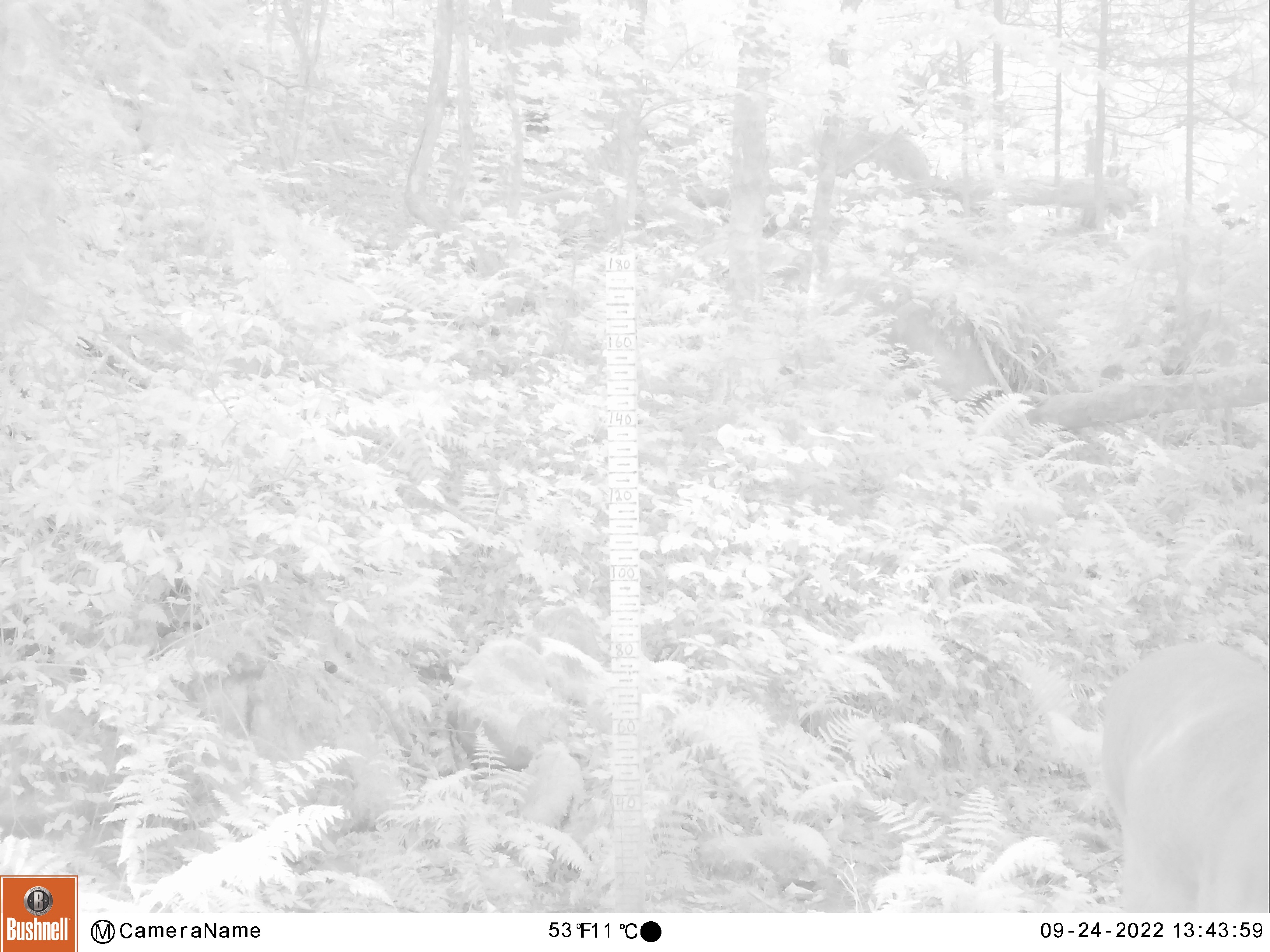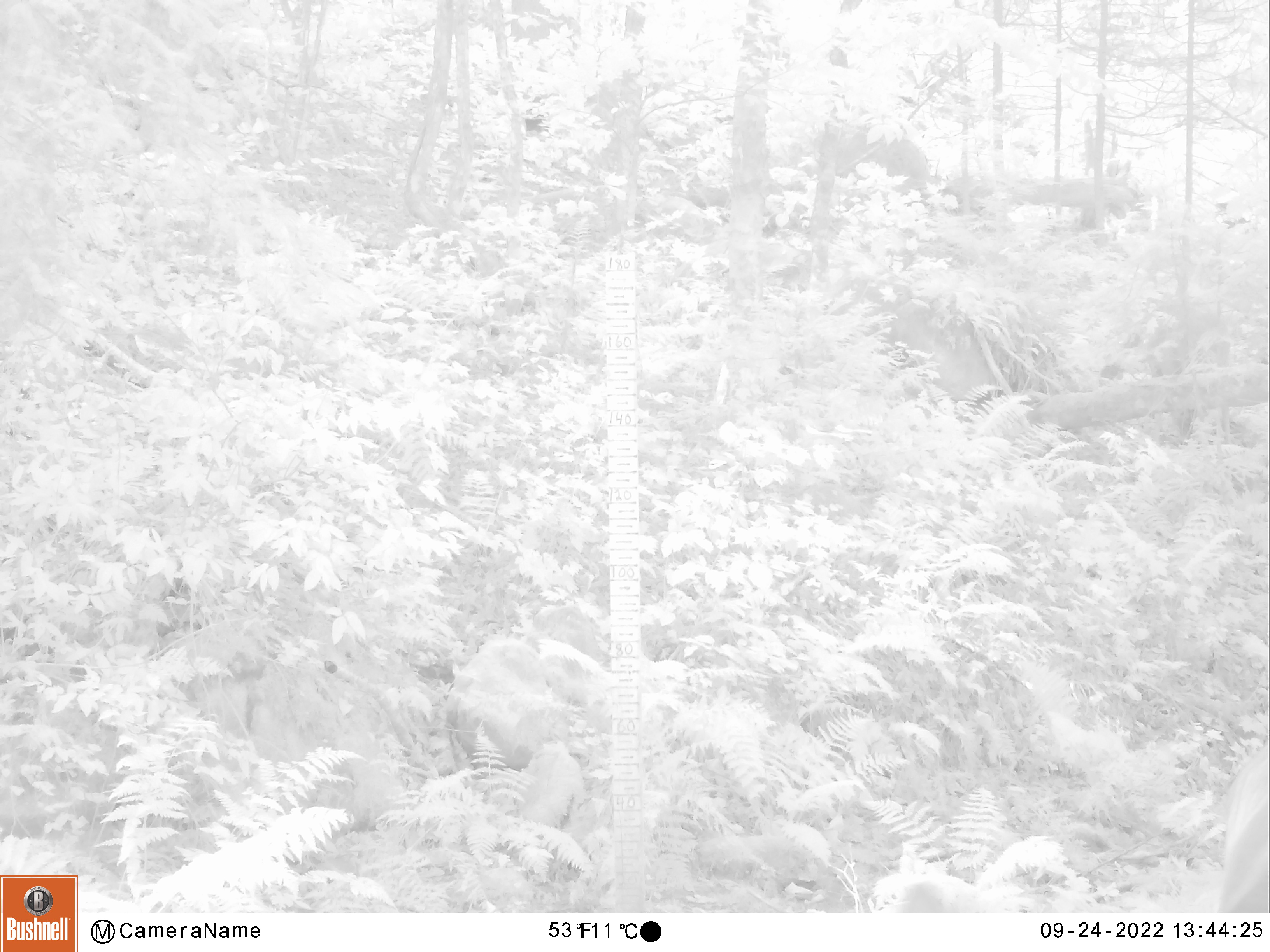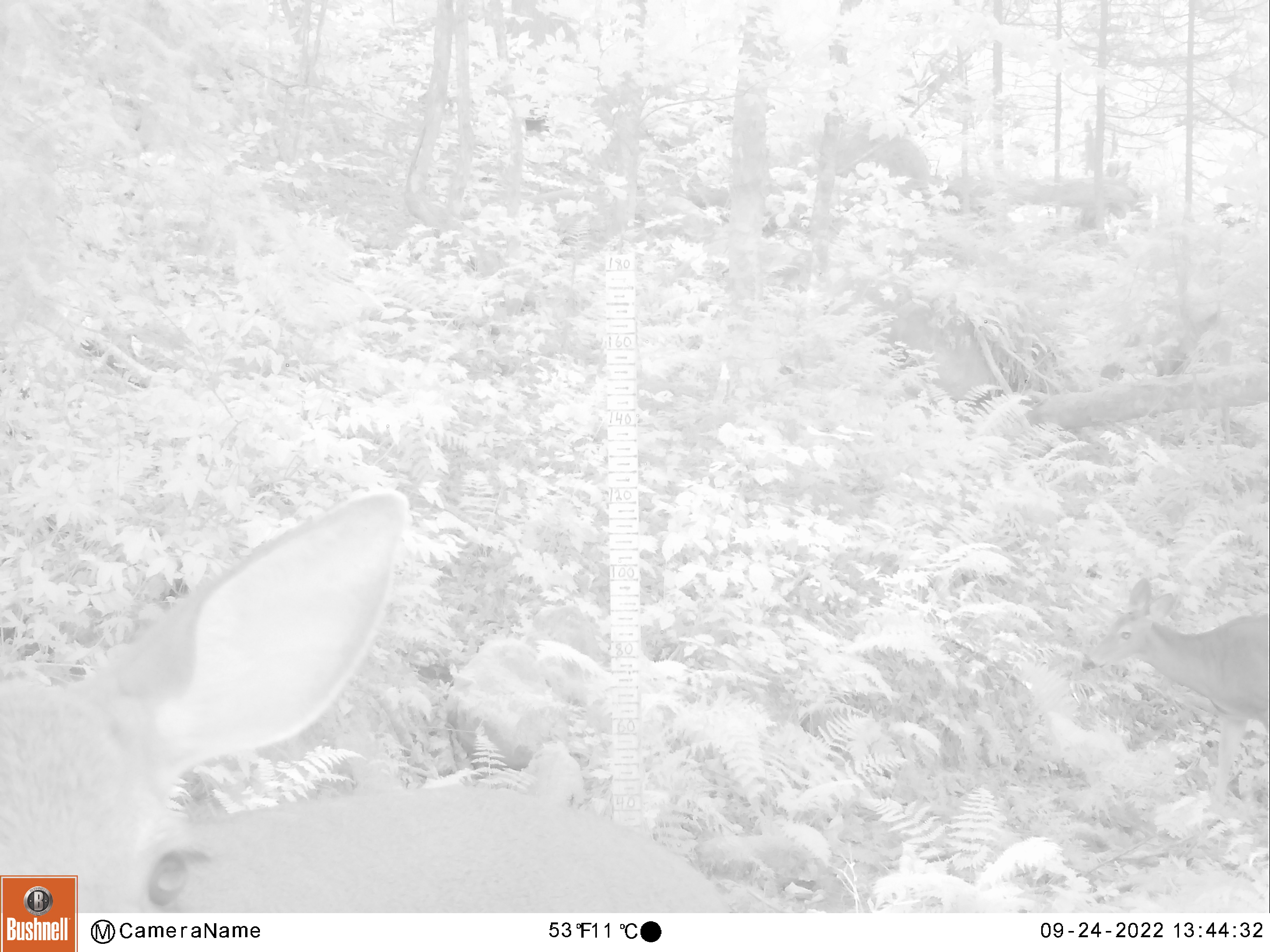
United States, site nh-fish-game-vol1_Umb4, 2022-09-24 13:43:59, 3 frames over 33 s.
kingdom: Animalia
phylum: Chordata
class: Mammalia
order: Artiodactyla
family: Cervidae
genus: Odocoileus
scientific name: Odocoileus virginianus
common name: white-tailed deer